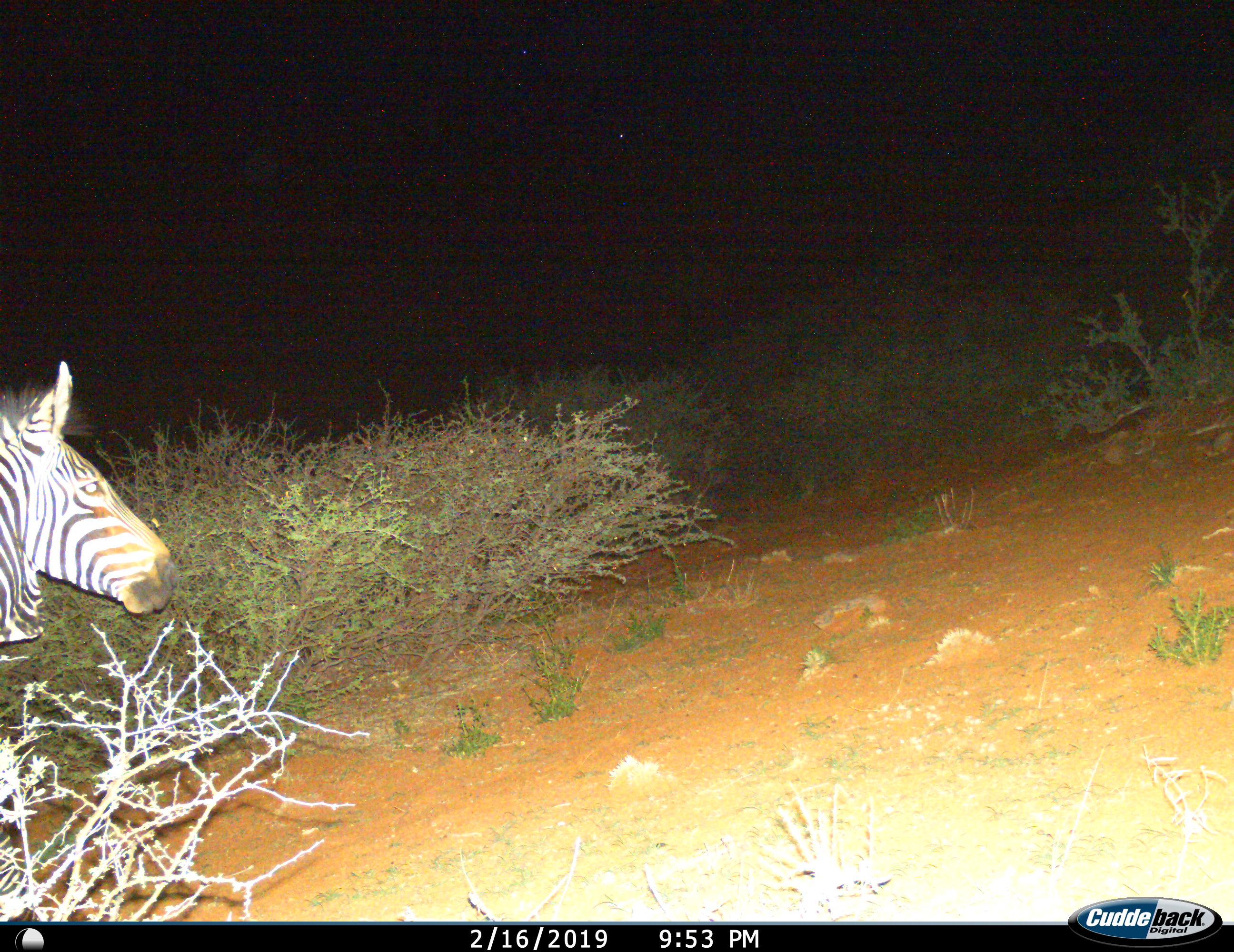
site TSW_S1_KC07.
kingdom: Animalia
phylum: Chordata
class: Mammalia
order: Perissodactyla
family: Equidae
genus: Equus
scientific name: Equus zebra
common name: mountain zebra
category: zebramountain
Zebramountain (mountain zebra) (Equus zebra), count 1. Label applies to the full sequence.